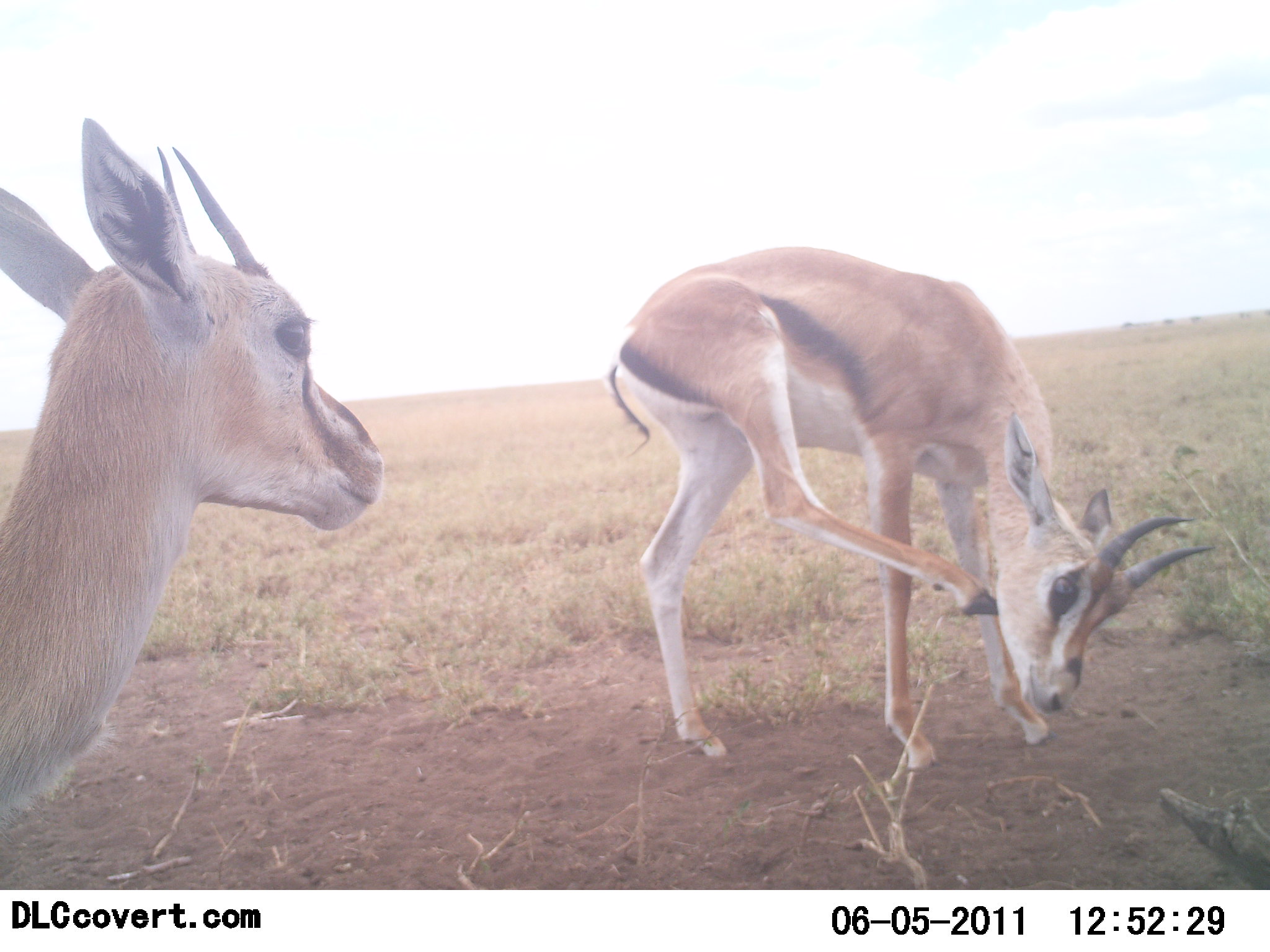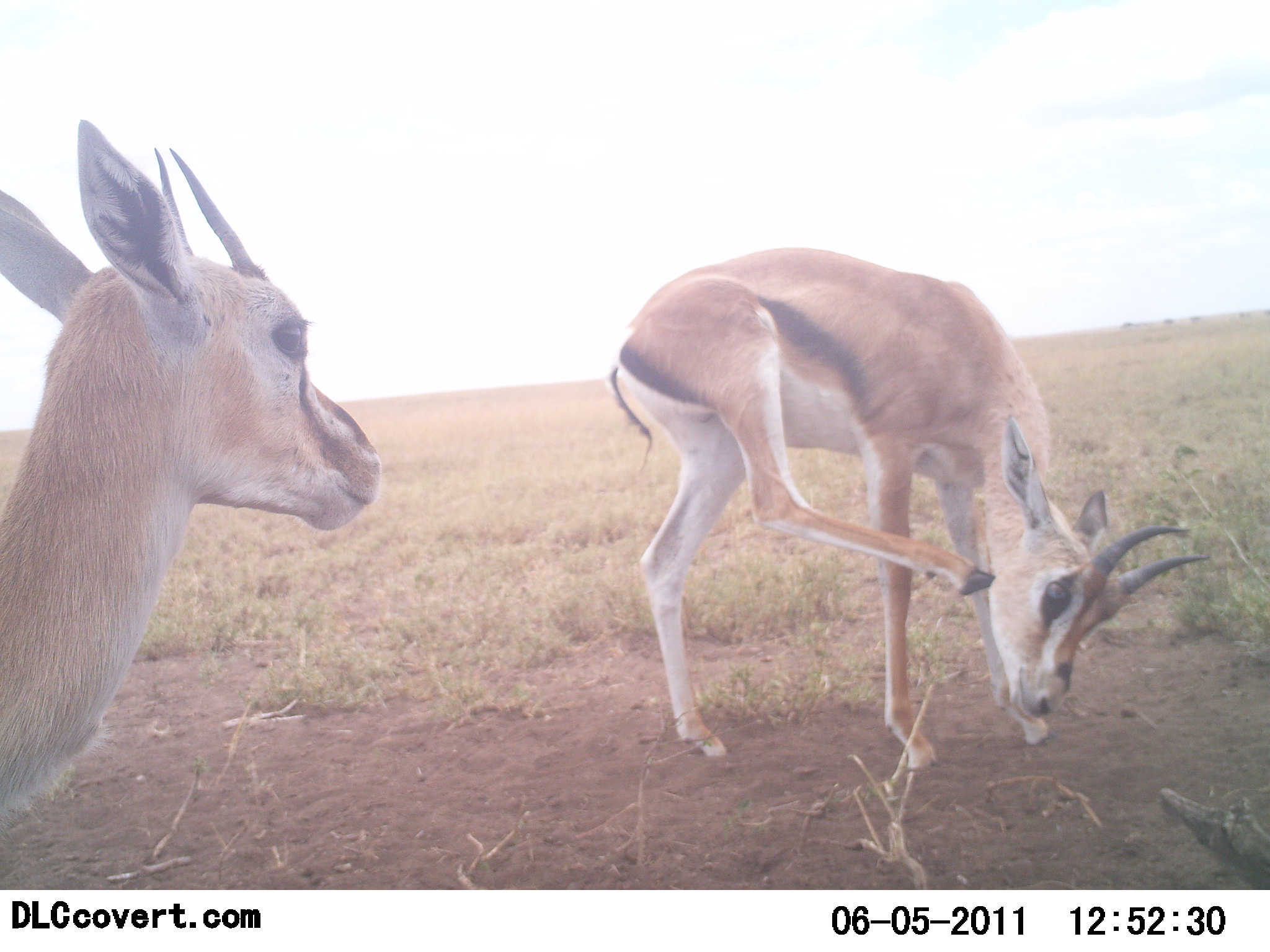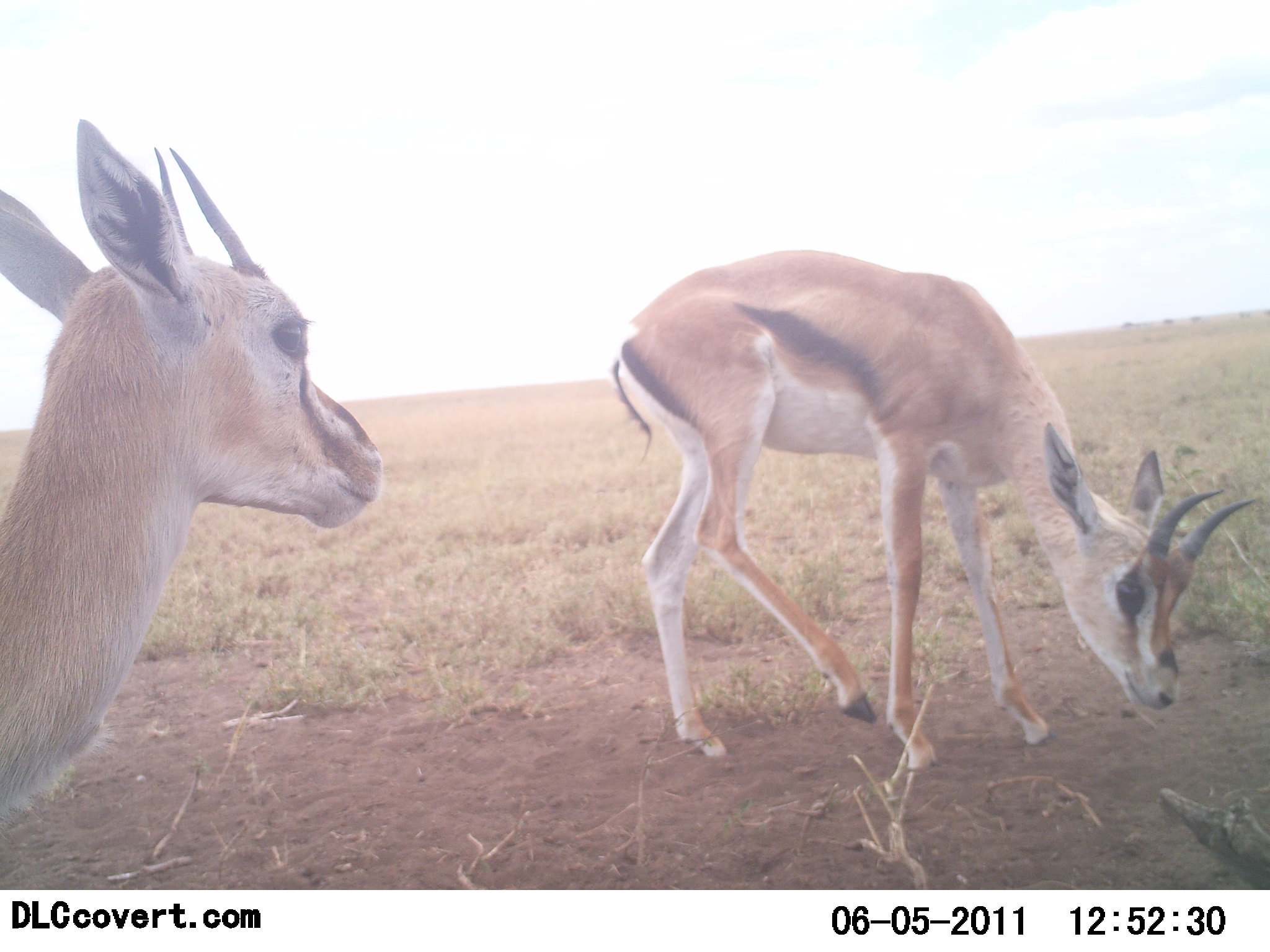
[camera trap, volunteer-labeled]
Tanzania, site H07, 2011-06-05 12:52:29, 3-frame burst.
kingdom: Animalia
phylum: Chordata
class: Mammalia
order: Artiodactyla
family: Bovidae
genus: Eudorcas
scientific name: Eudorcas thomsonii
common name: thomson's gazelle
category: gazellethomsons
Gazellethomsons (thomson's gazelle) (Eudorcas thomsonii), count 2. Behavior (volunteer vote fractions): standing 91%, resting 9%, moving 9%, interacting 9%. Young present (vote fraction): 9%. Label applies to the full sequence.